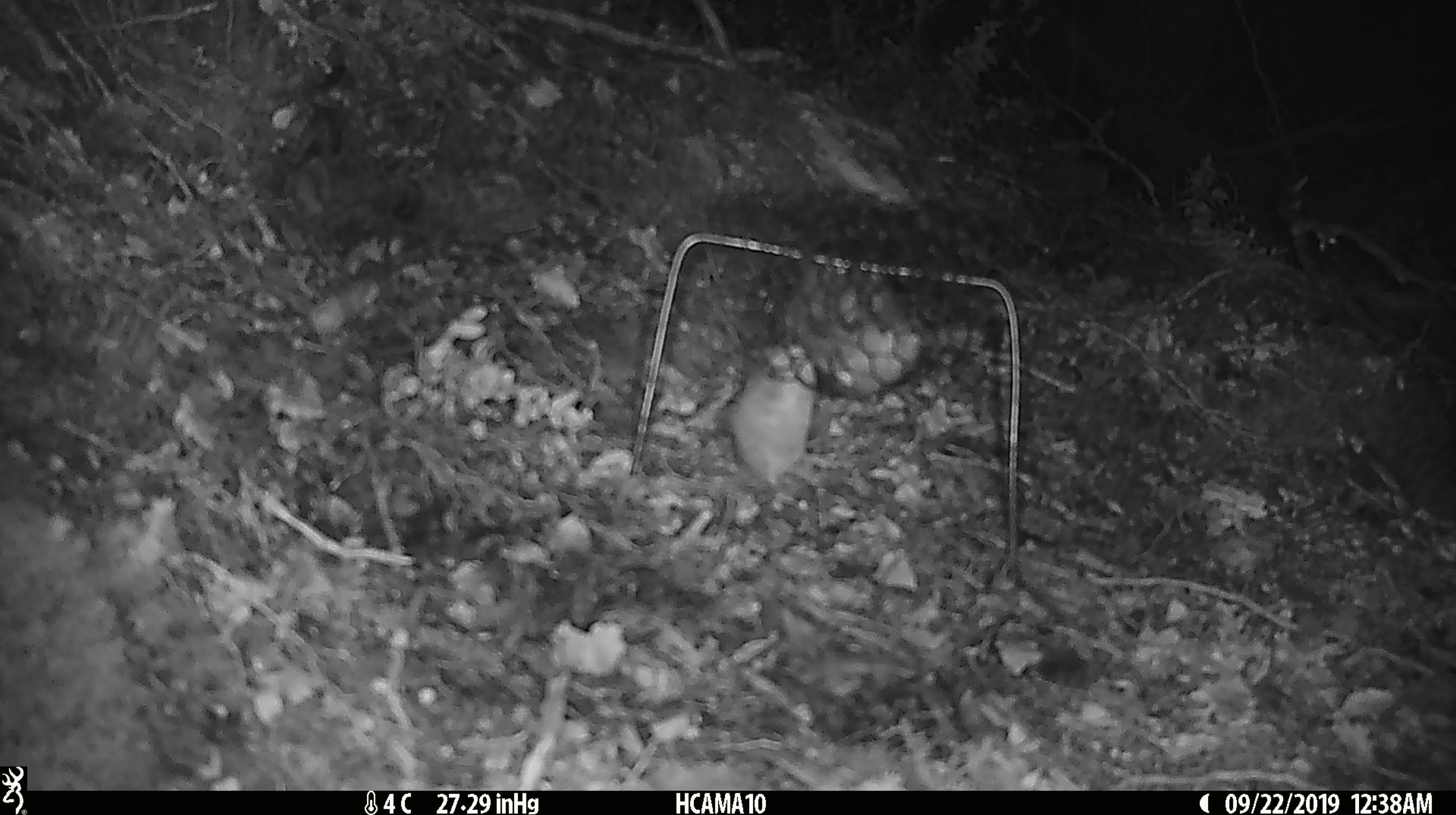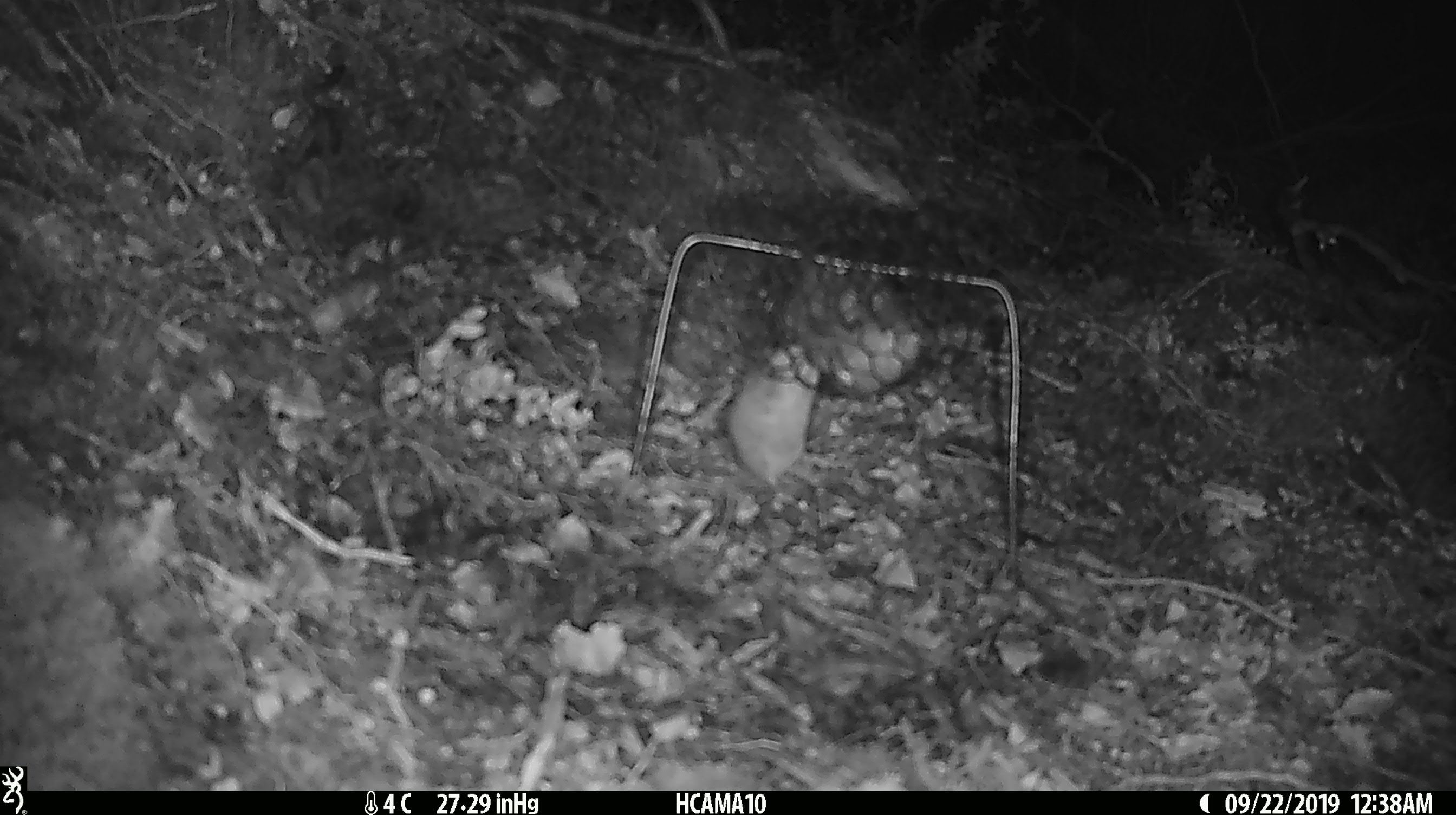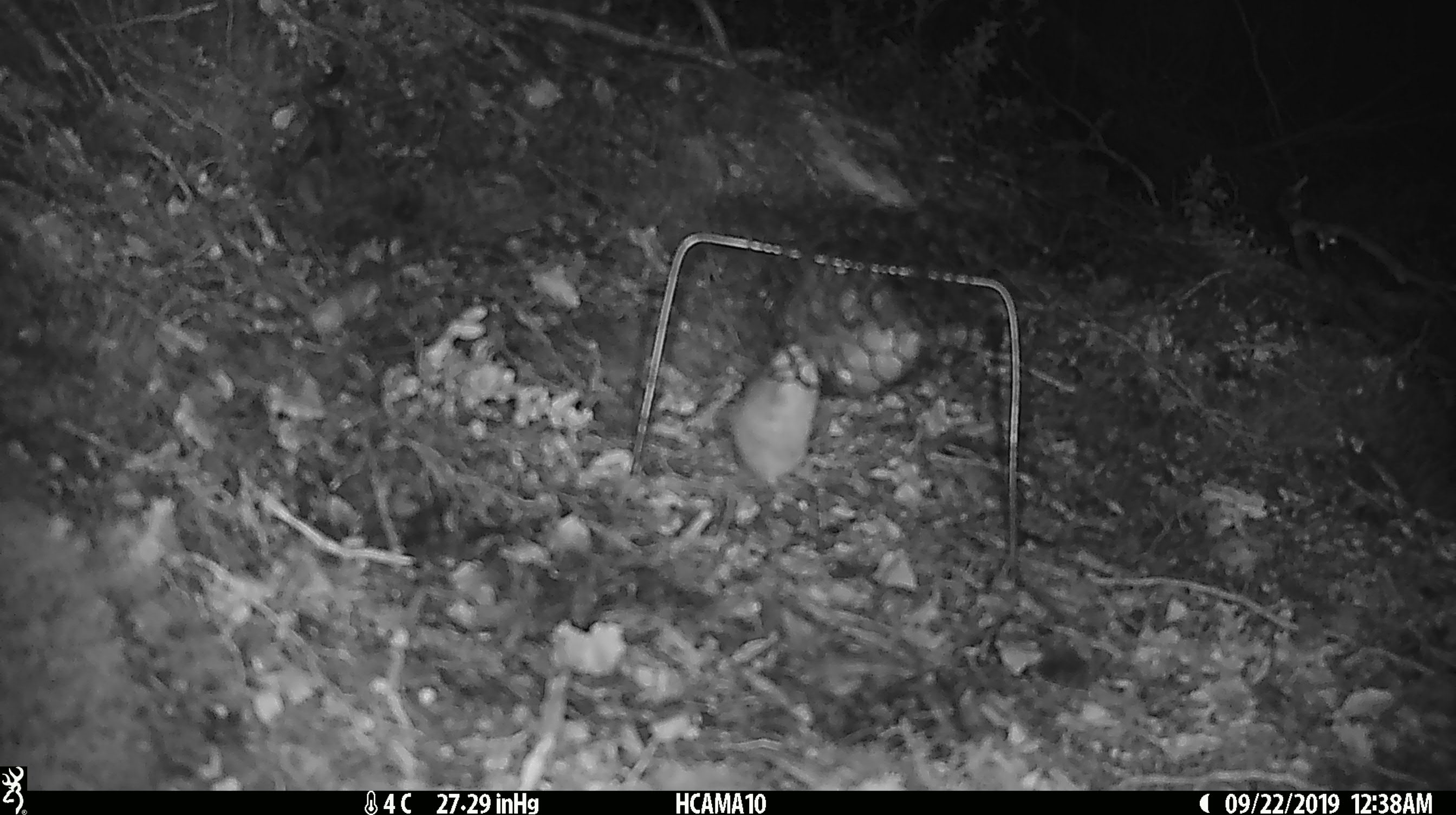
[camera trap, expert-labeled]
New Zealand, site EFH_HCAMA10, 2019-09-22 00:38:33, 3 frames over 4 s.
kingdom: Animalia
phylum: Chordata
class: Mammalia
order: Rodentia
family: Muridae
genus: Mus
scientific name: Mus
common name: mouse